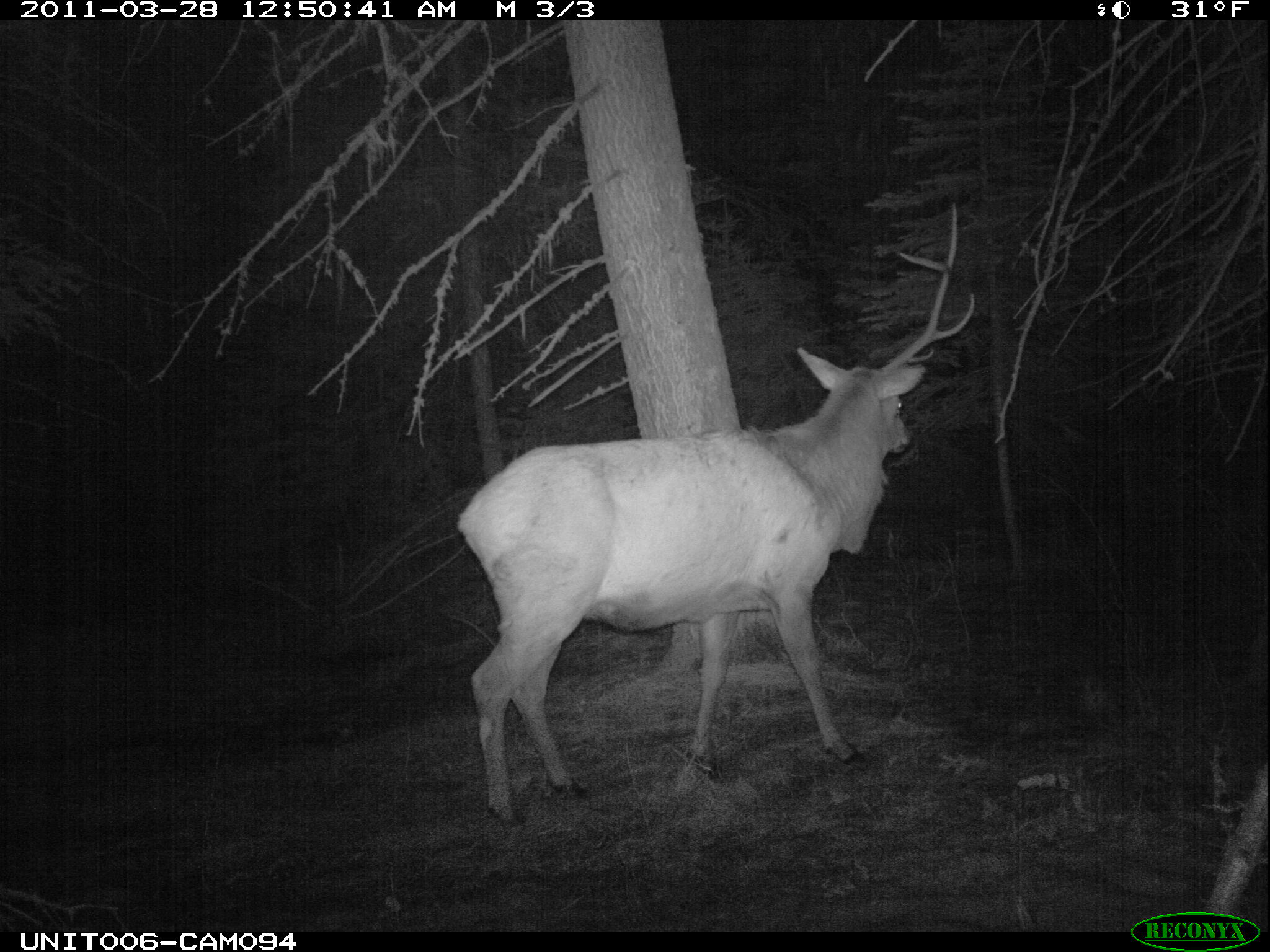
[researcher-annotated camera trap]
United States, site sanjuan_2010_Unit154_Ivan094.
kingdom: Animalia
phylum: Chordata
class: Mammalia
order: Artiodactyla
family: Cervidae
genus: Cervus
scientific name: Cervus elaphus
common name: red deer